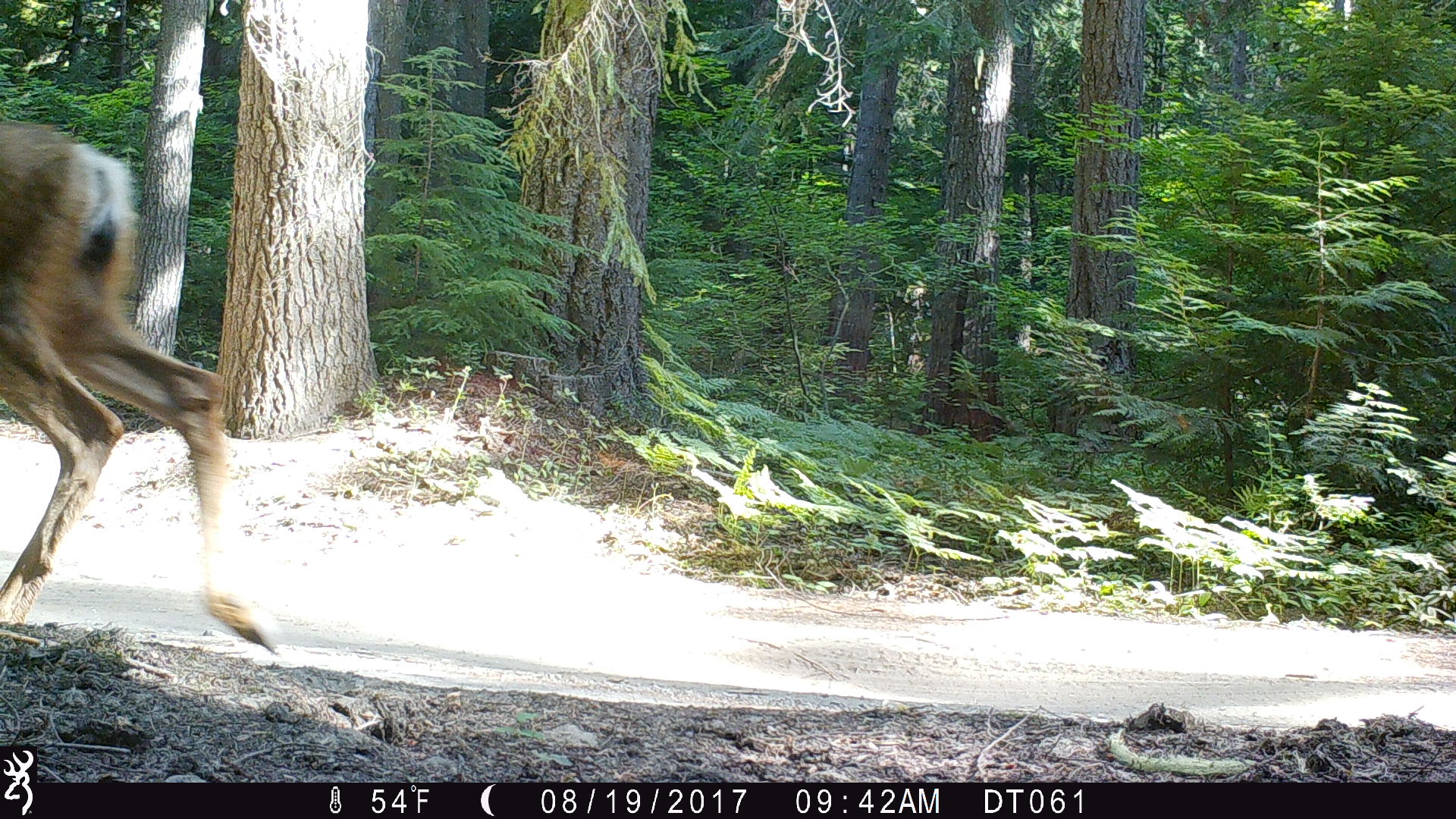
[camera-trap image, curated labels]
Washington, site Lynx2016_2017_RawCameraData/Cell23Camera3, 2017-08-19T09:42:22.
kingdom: Animalia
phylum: Chordata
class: Mammalia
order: Artiodactyla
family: Cervidae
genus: Odocoileus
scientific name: Odocoileus hemionus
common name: mule deer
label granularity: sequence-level